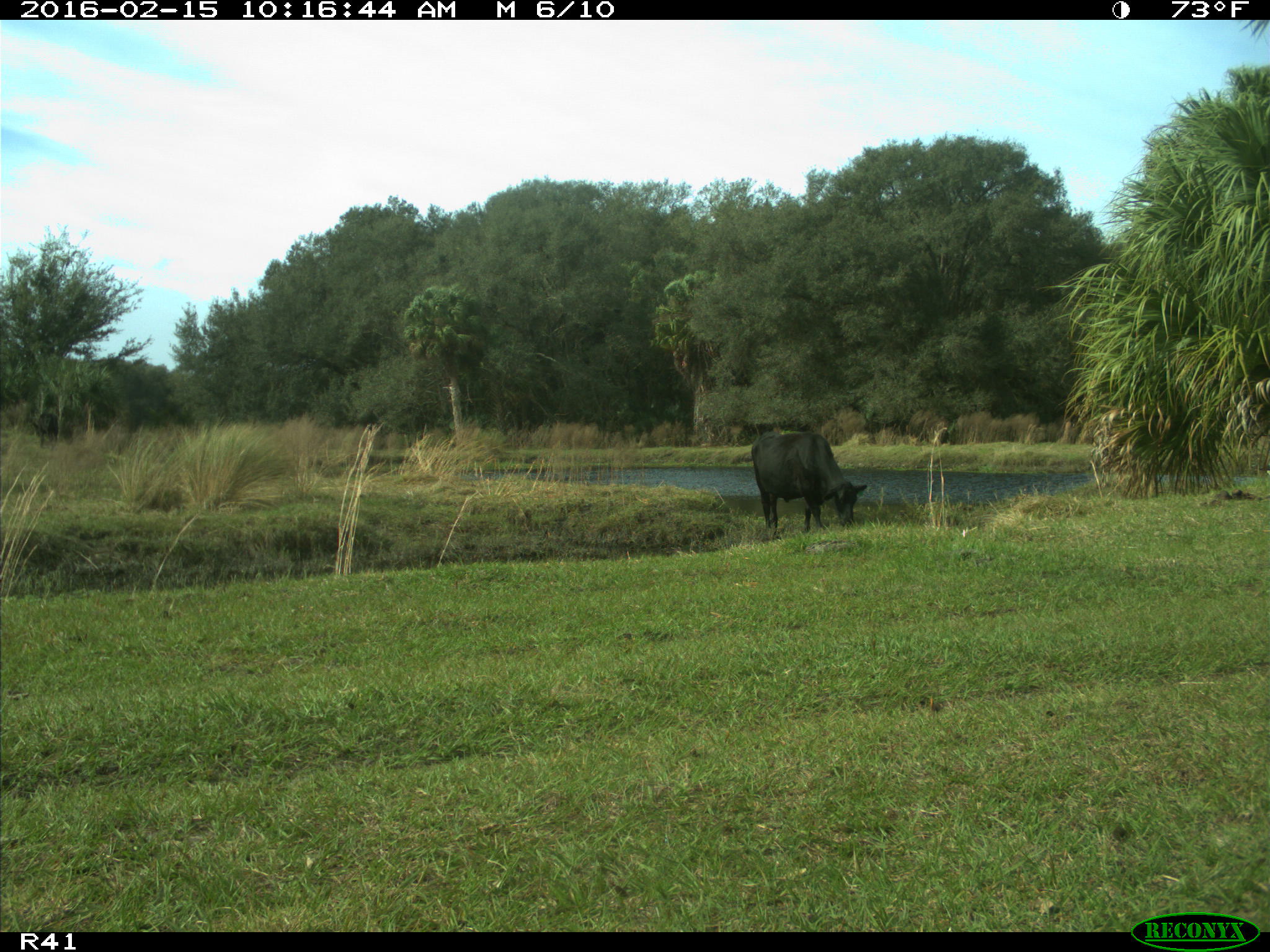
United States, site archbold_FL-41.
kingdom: Animalia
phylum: Chordata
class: Mammalia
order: Artiodactyla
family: Bovidae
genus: Bos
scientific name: Bos taurus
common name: domestic cow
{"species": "Bos taurus (domestic cow)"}